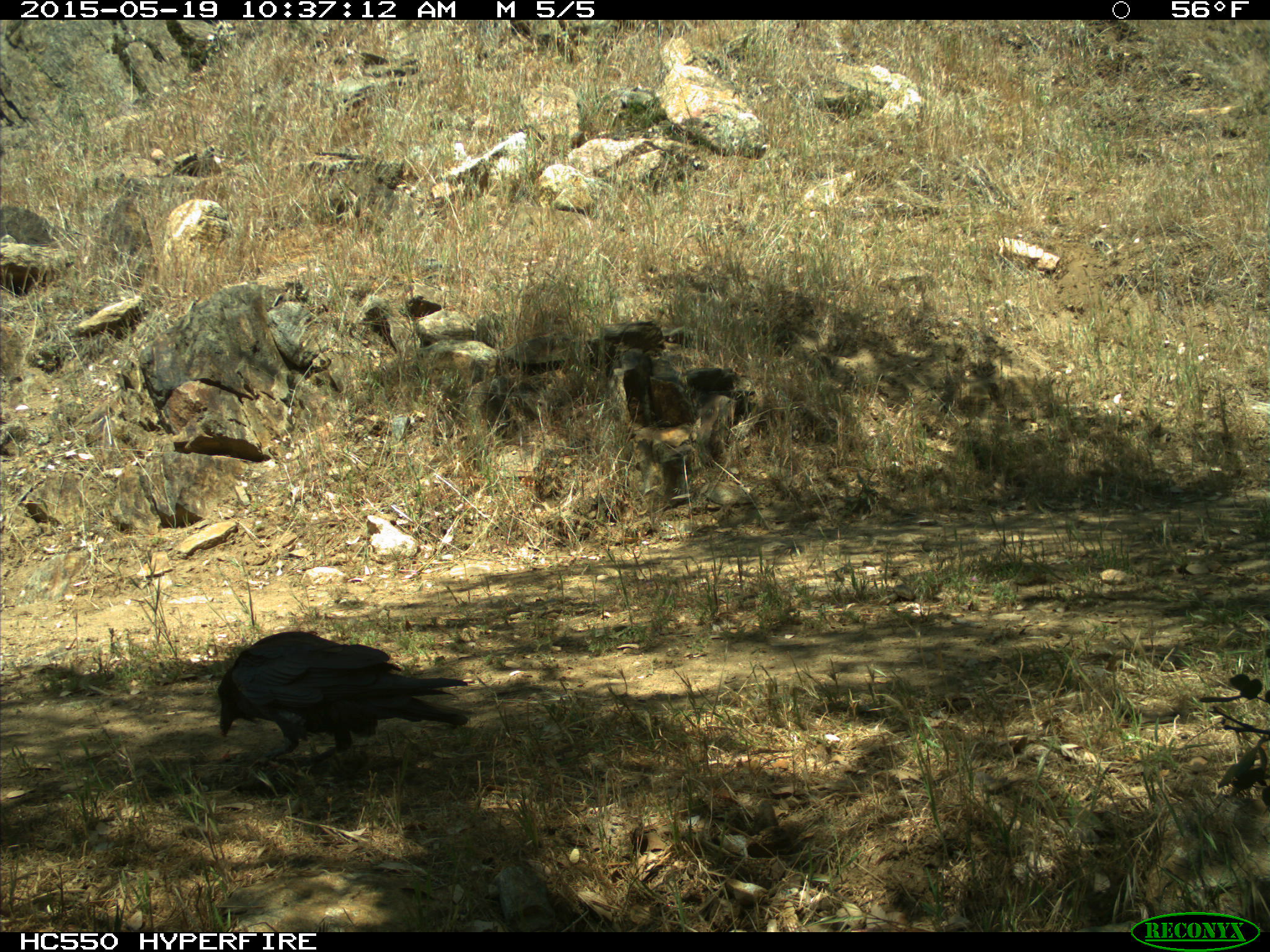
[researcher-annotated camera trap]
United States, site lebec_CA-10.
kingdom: Animalia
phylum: Chordata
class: Aves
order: Passeriformes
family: Corvidae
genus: Corvus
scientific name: Corvus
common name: crows and ravens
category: unidentified corvus